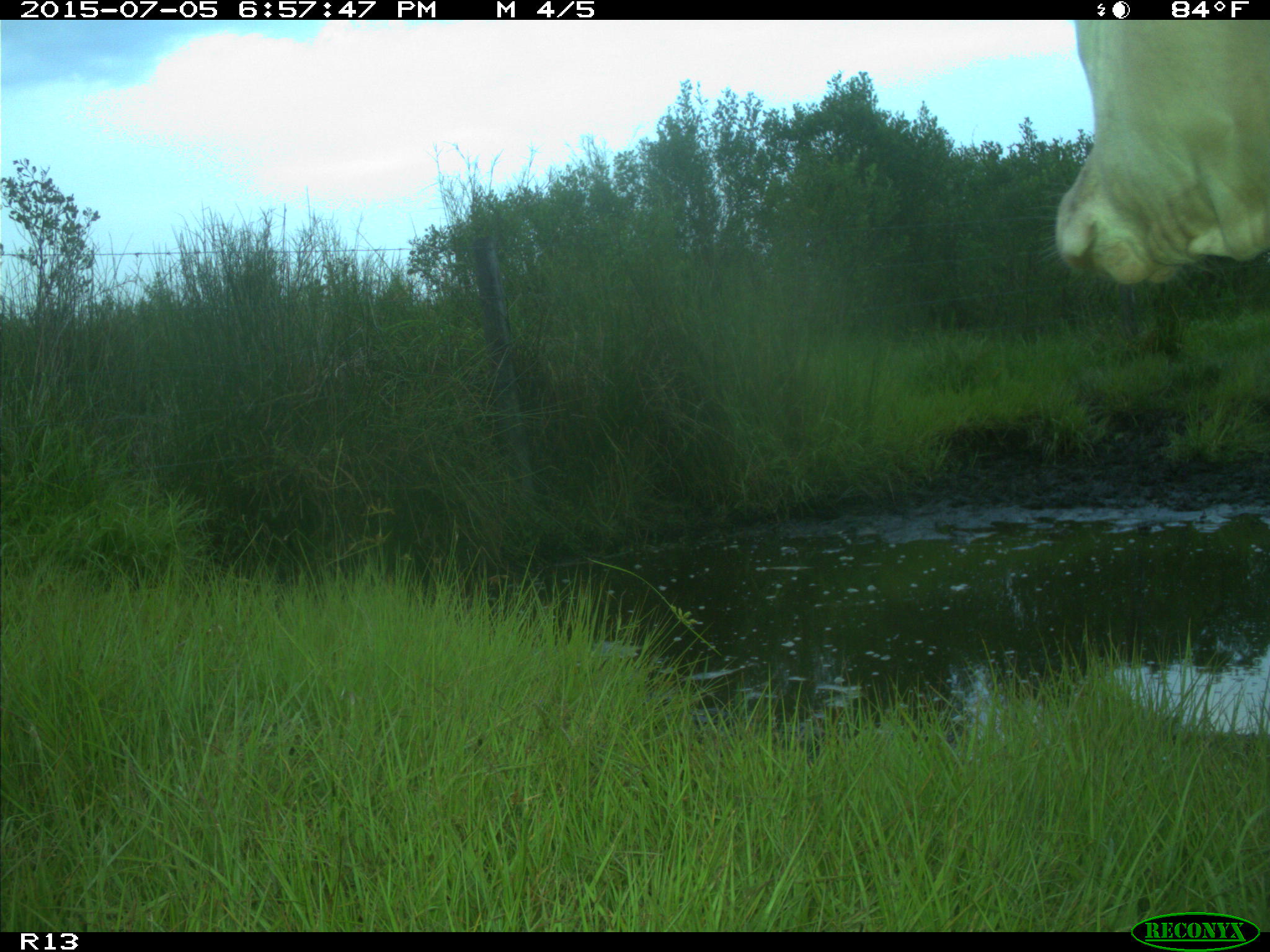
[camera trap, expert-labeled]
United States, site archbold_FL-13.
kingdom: Animalia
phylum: Chordata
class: Mammalia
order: Artiodactyla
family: Bovidae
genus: Bos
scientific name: Bos taurus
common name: domestic cow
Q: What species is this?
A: Bos taurus (domestic cow).